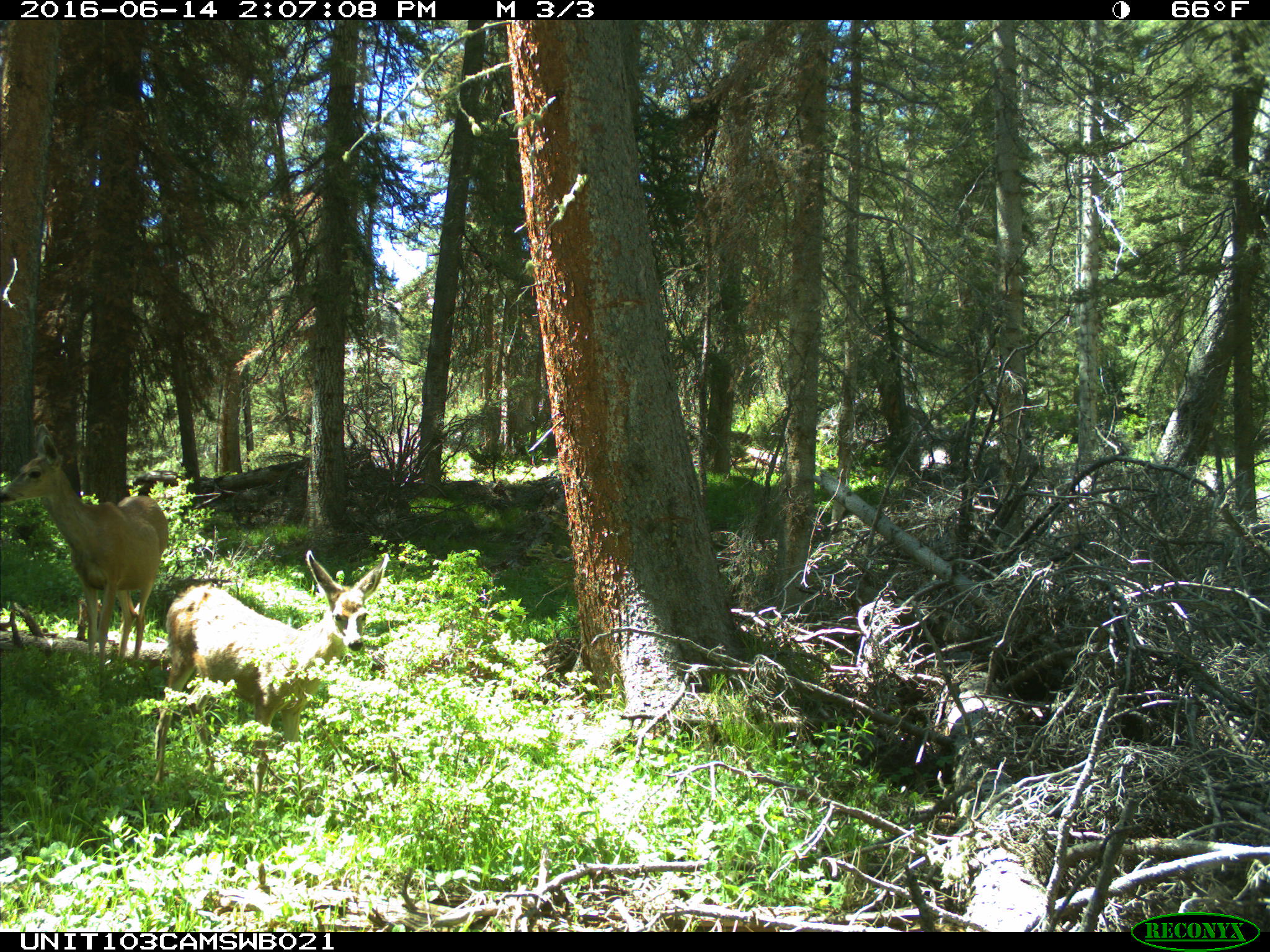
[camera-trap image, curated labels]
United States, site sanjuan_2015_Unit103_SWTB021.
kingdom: Animalia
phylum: Chordata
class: Mammalia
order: Artiodactyla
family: Cervidae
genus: Odocoileus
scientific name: Odocoileus hemionus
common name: mule deer